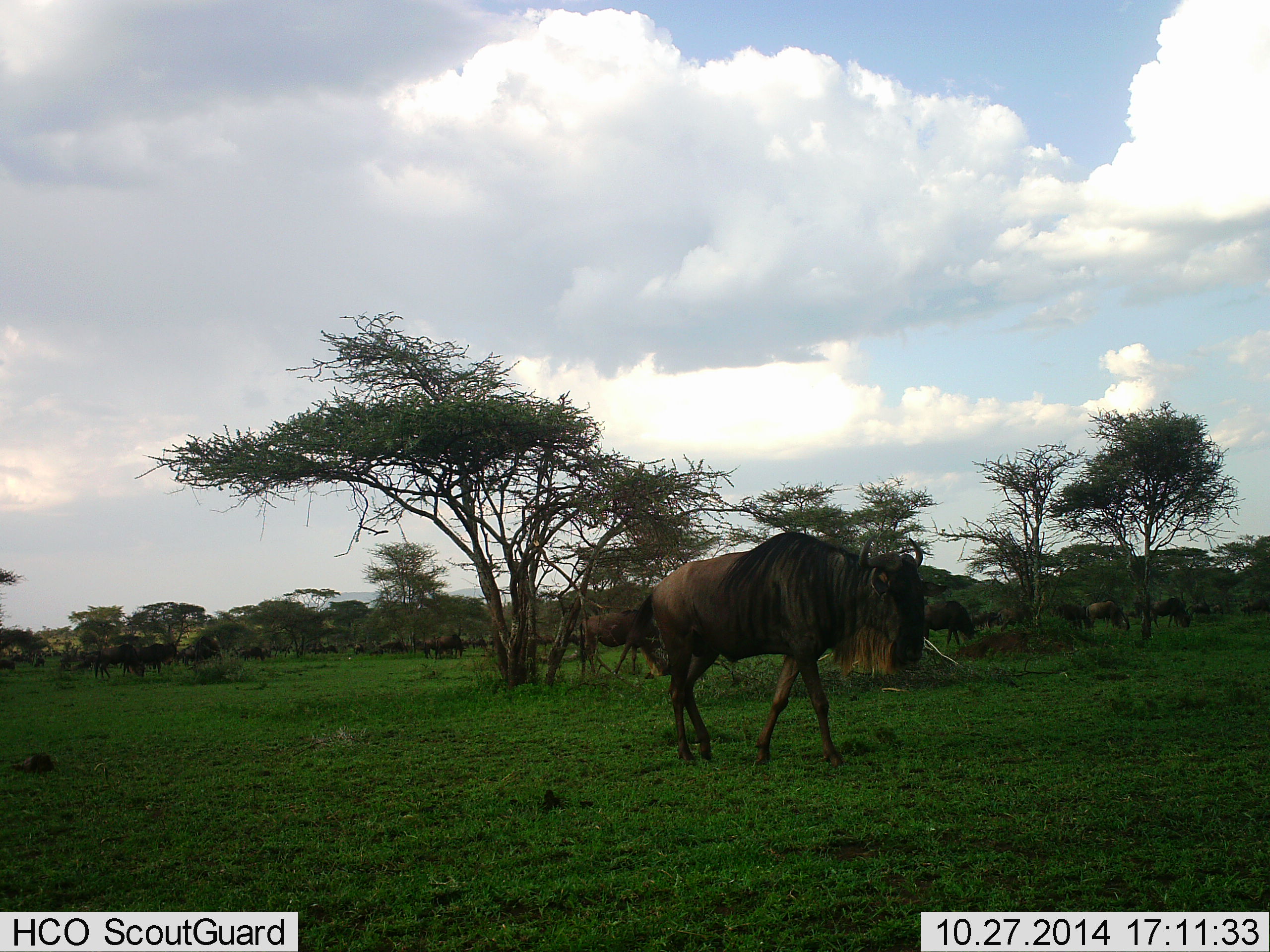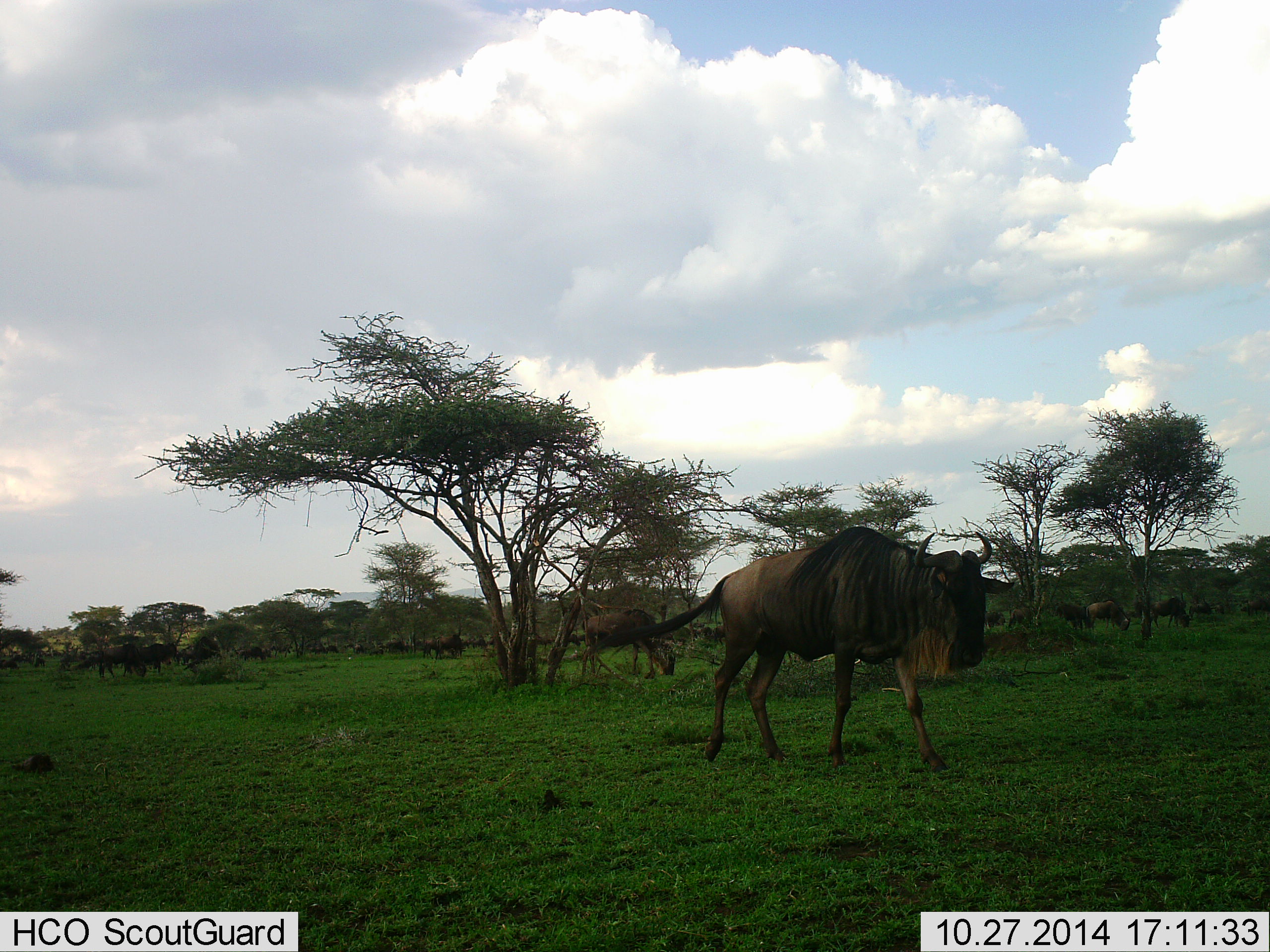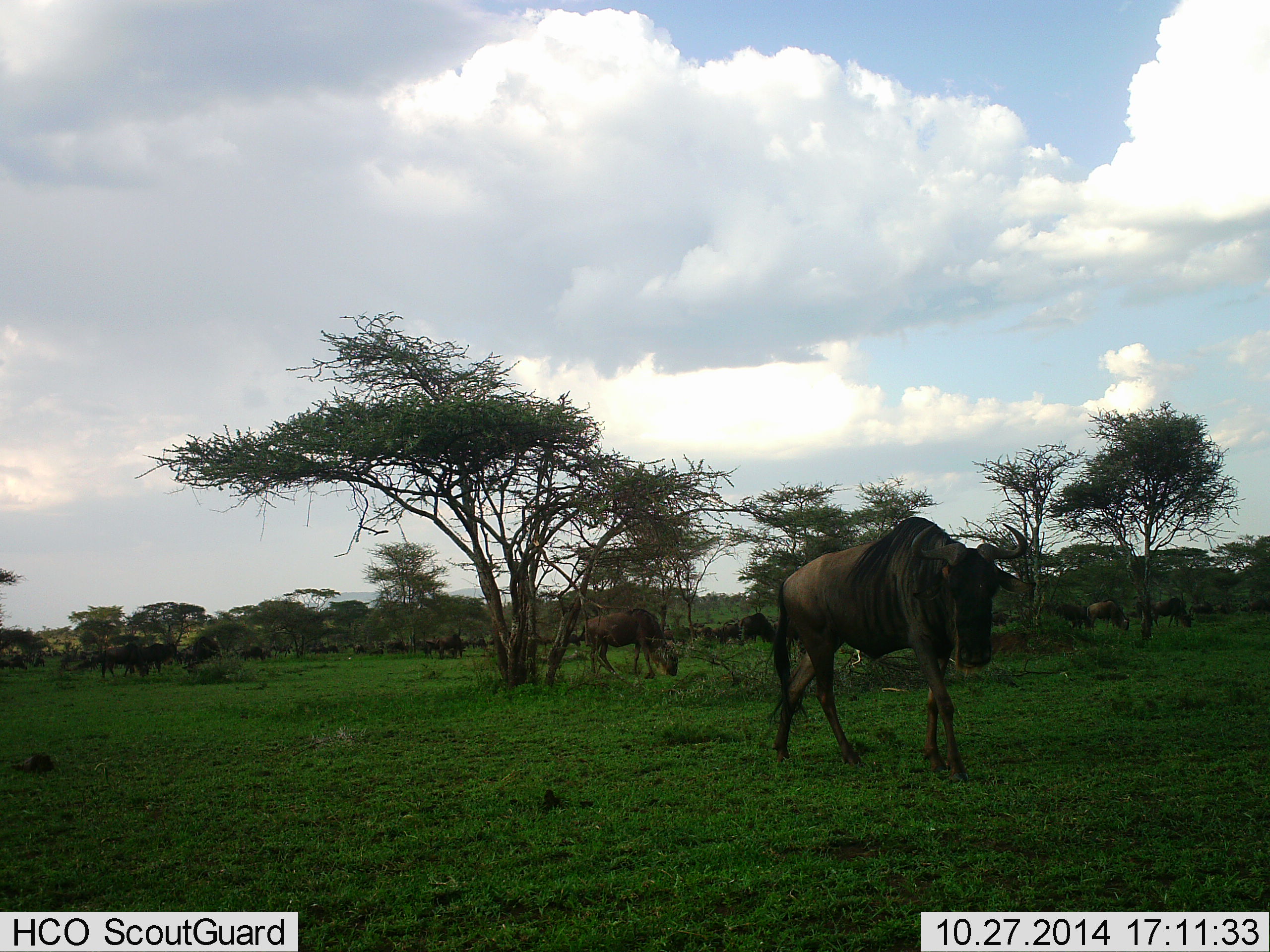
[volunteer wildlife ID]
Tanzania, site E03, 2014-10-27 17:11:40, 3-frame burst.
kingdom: Animalia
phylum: Chordata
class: Mammalia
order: Artiodactyla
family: Bovidae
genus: Connochaetes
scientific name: Connochaetes taurinus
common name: blue wildebeest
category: wildebeest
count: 11-50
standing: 20%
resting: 10%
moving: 90%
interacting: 10%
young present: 0%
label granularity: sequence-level